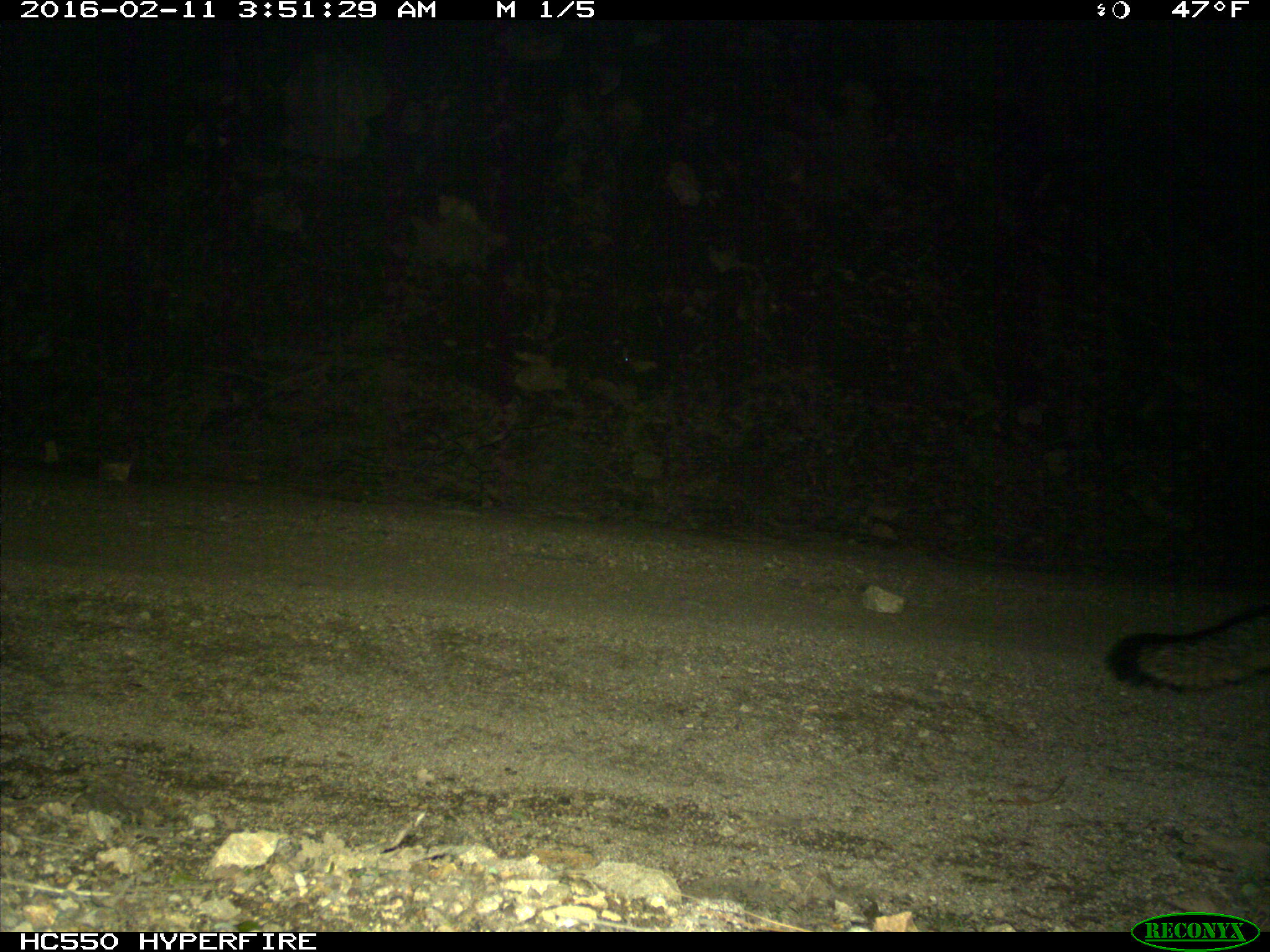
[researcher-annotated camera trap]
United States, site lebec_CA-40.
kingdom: Animalia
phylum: Chordata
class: Mammalia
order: Carnivora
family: Canidae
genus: Urocyon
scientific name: Urocyon cinereoargenteus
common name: gray fox